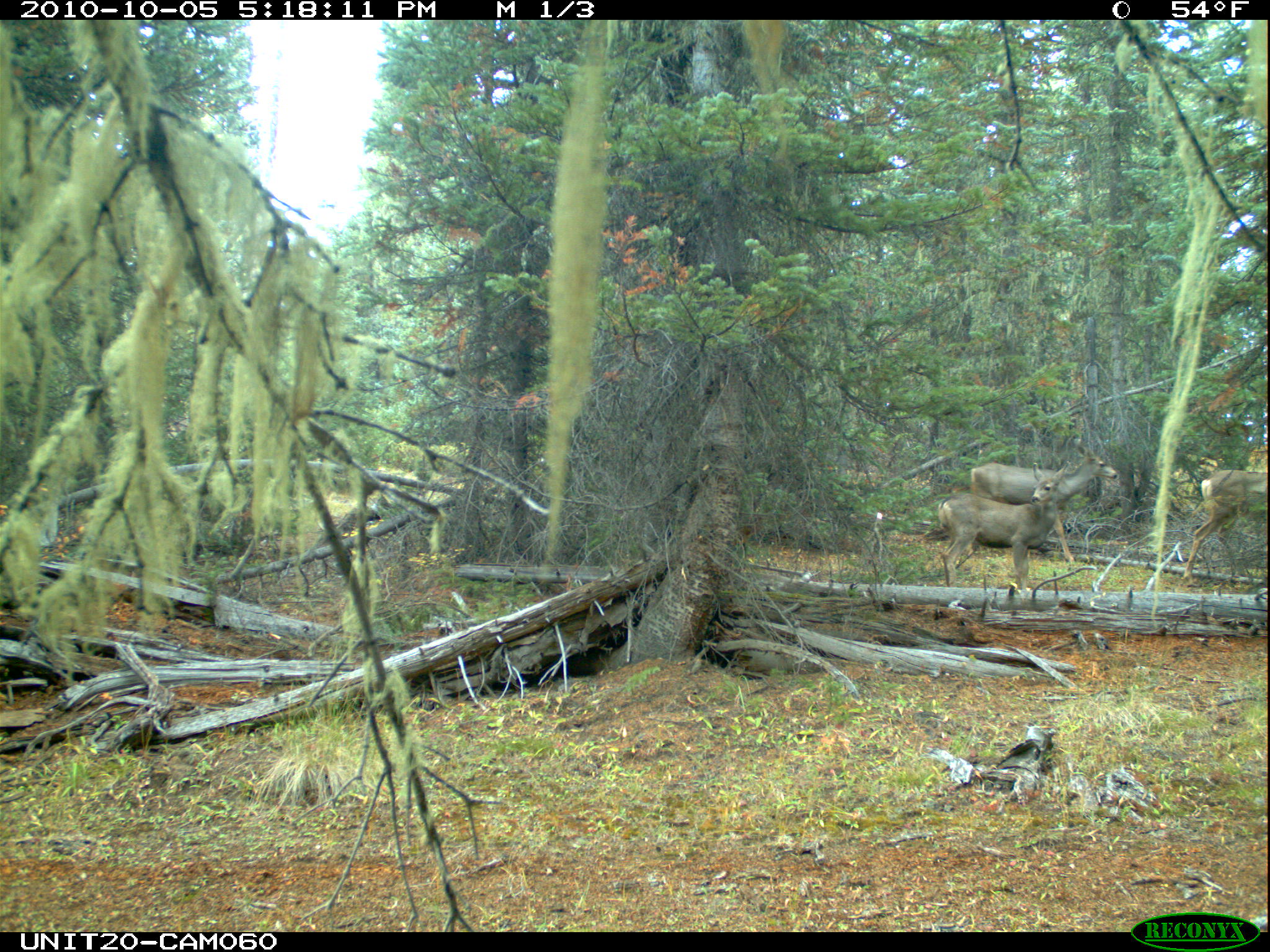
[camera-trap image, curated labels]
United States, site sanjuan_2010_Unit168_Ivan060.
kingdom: Animalia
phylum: Chordata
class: Mammalia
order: Artiodactyla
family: Cervidae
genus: Odocoileus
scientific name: Odocoileus hemionus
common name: mule deer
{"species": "Odocoileus hemionus (mule deer)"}